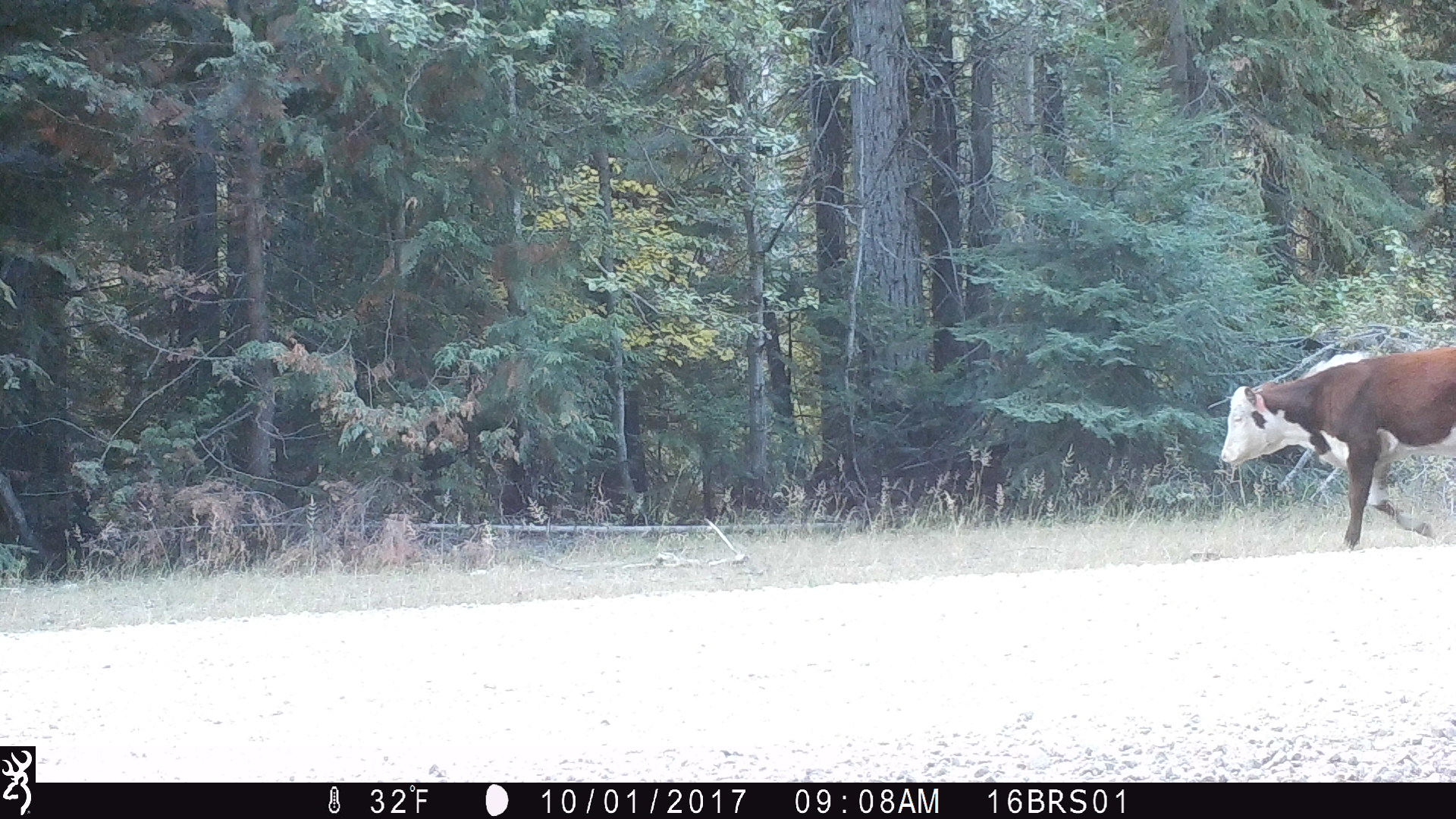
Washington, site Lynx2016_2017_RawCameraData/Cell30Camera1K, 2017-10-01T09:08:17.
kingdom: Animalia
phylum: Chordata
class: Mammalia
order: Artiodactyla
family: Bovidae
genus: Bos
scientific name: Bos taurus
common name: domestic cattle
Domestic cattle (Bos taurus). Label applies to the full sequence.